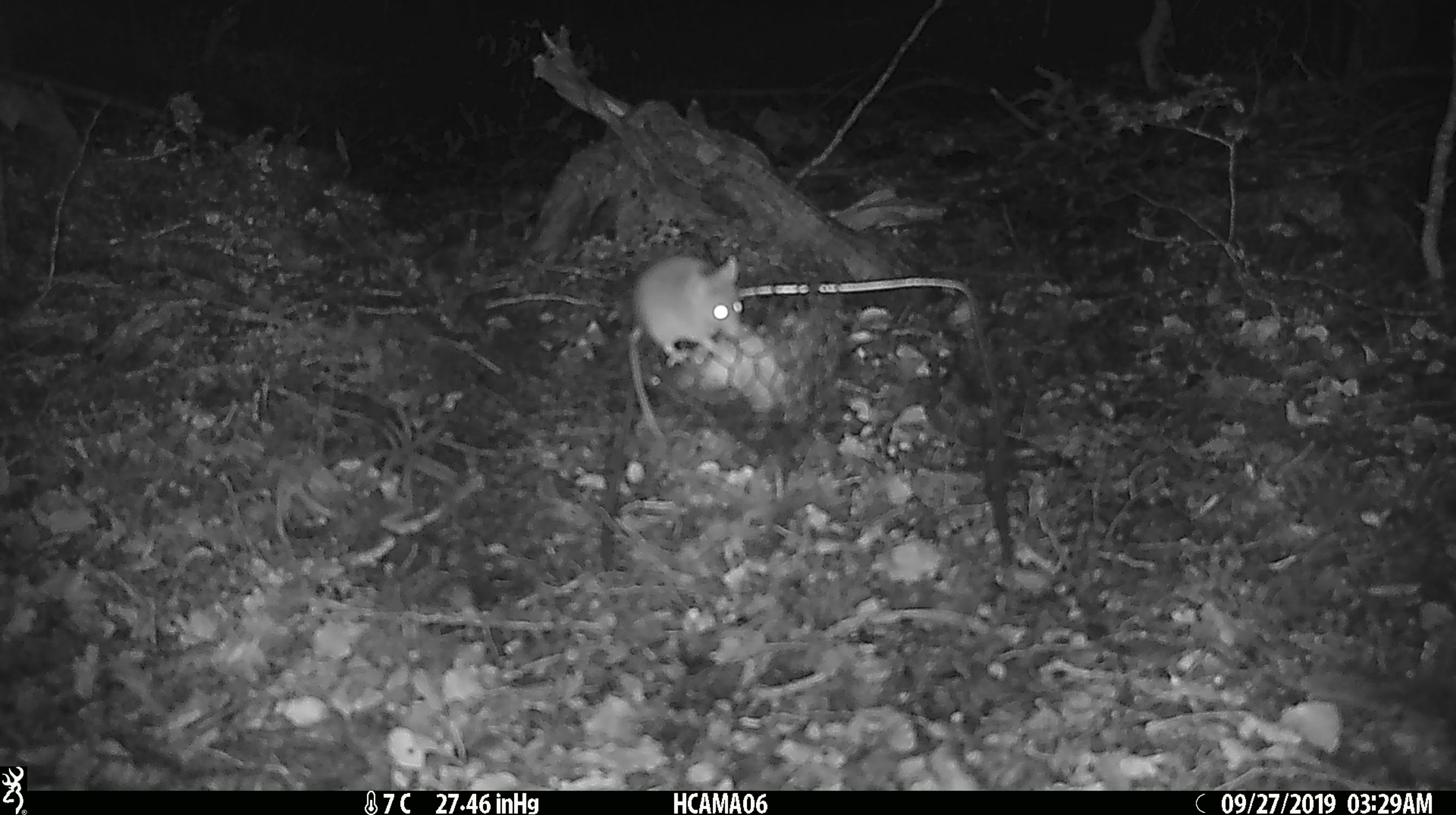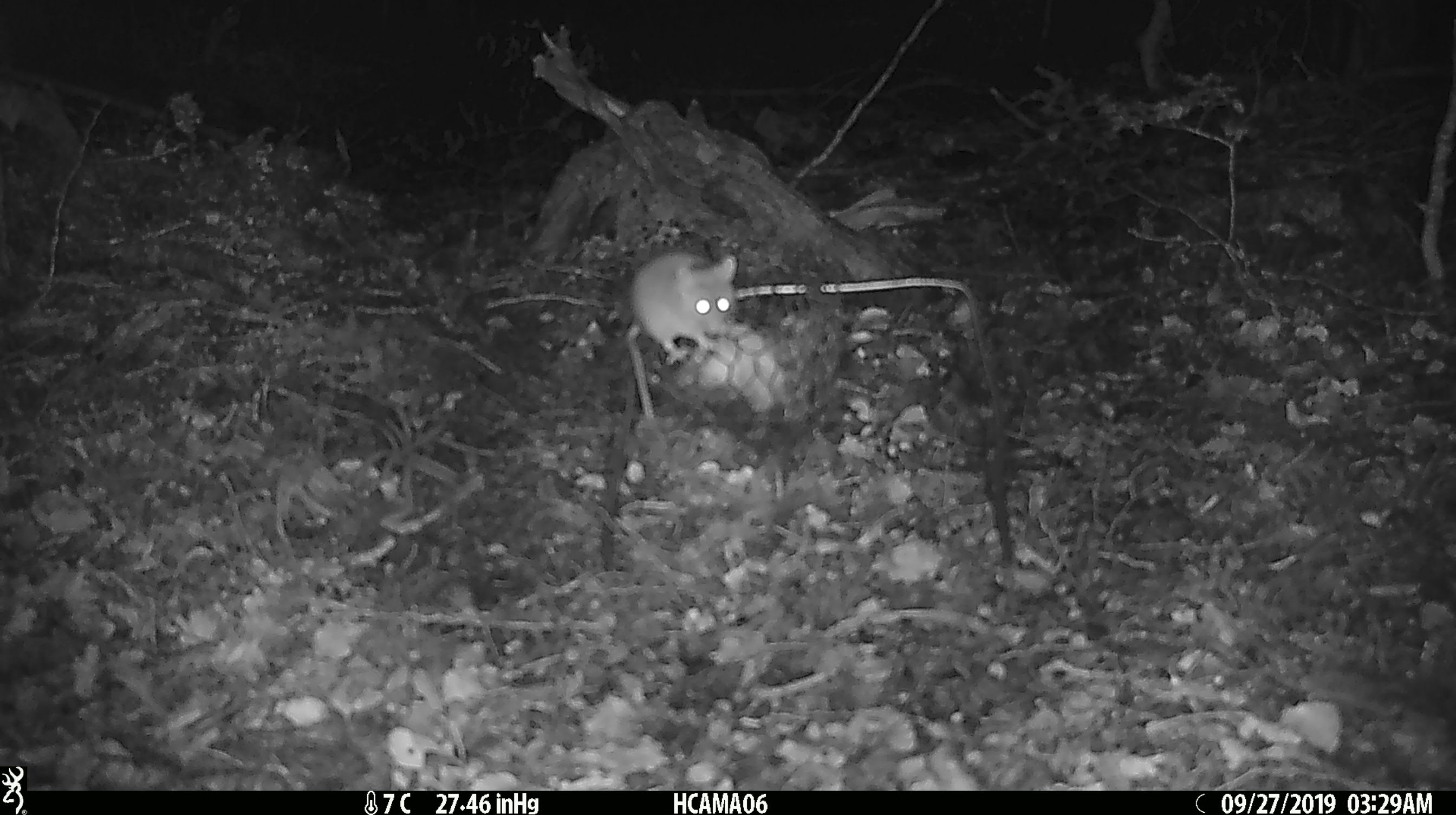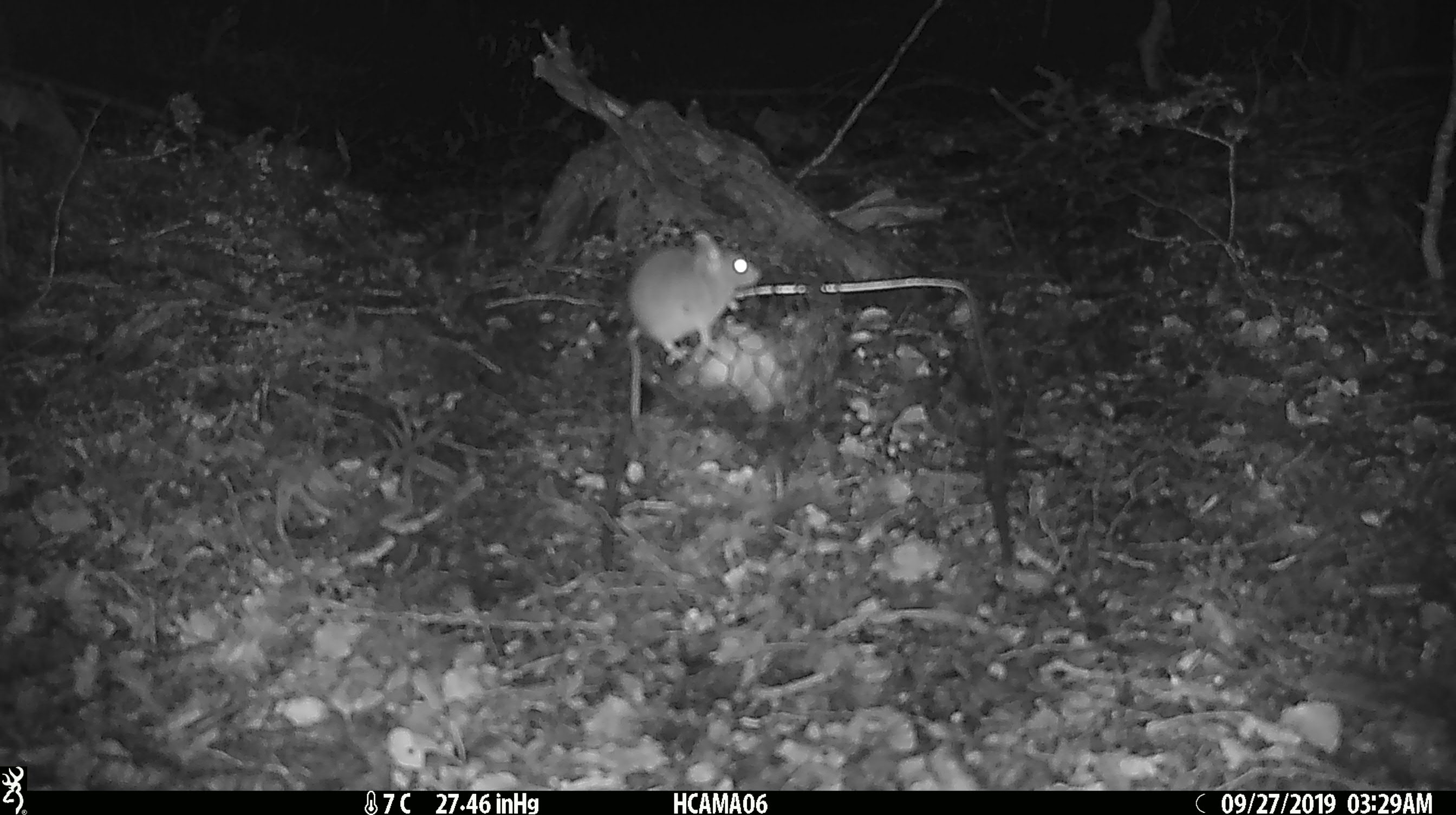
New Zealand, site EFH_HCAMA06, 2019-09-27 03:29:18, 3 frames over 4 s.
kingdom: Animalia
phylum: Chordata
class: Mammalia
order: Rodentia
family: Muridae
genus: Mus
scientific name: Mus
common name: mouse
Mouse (Mus).